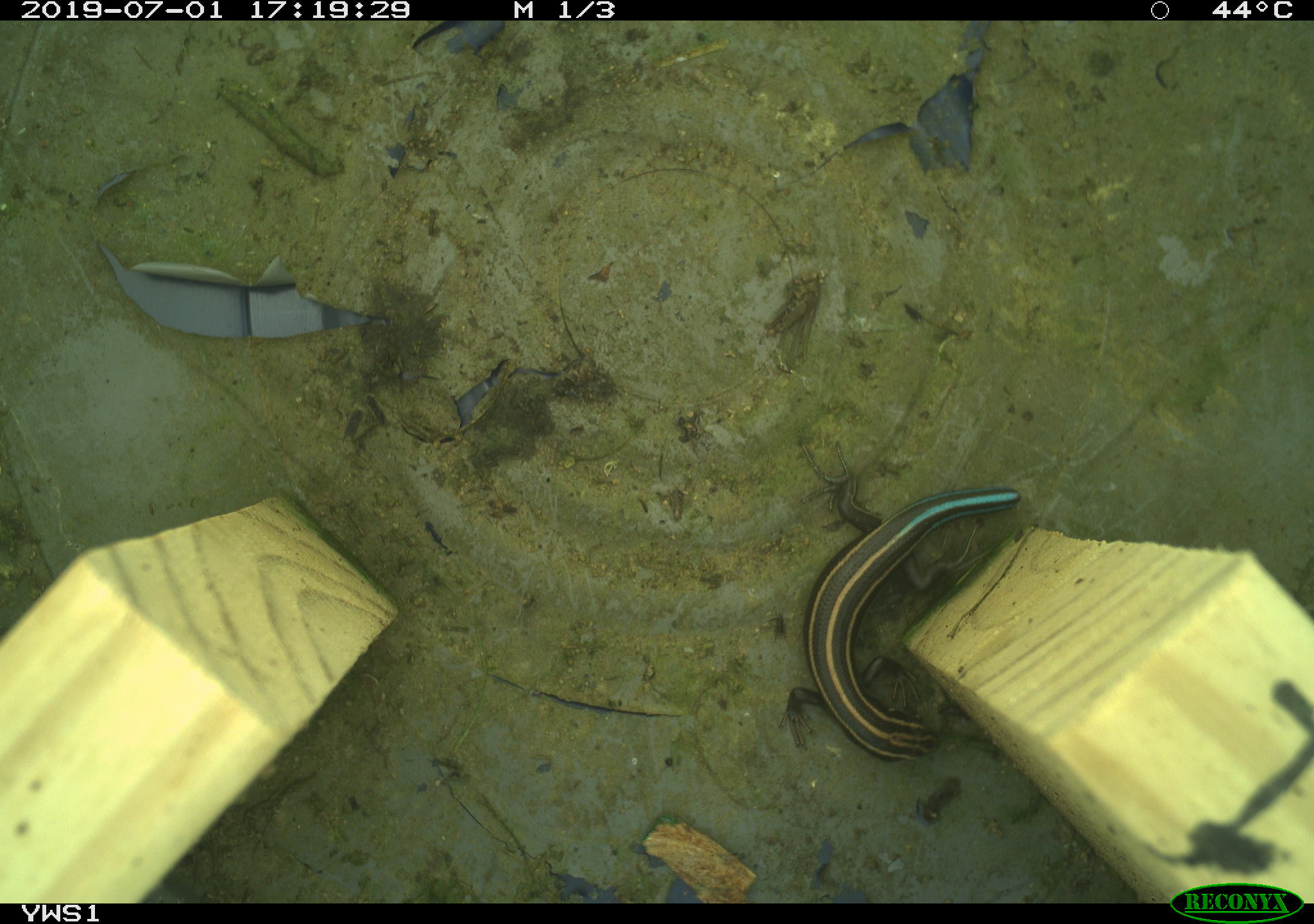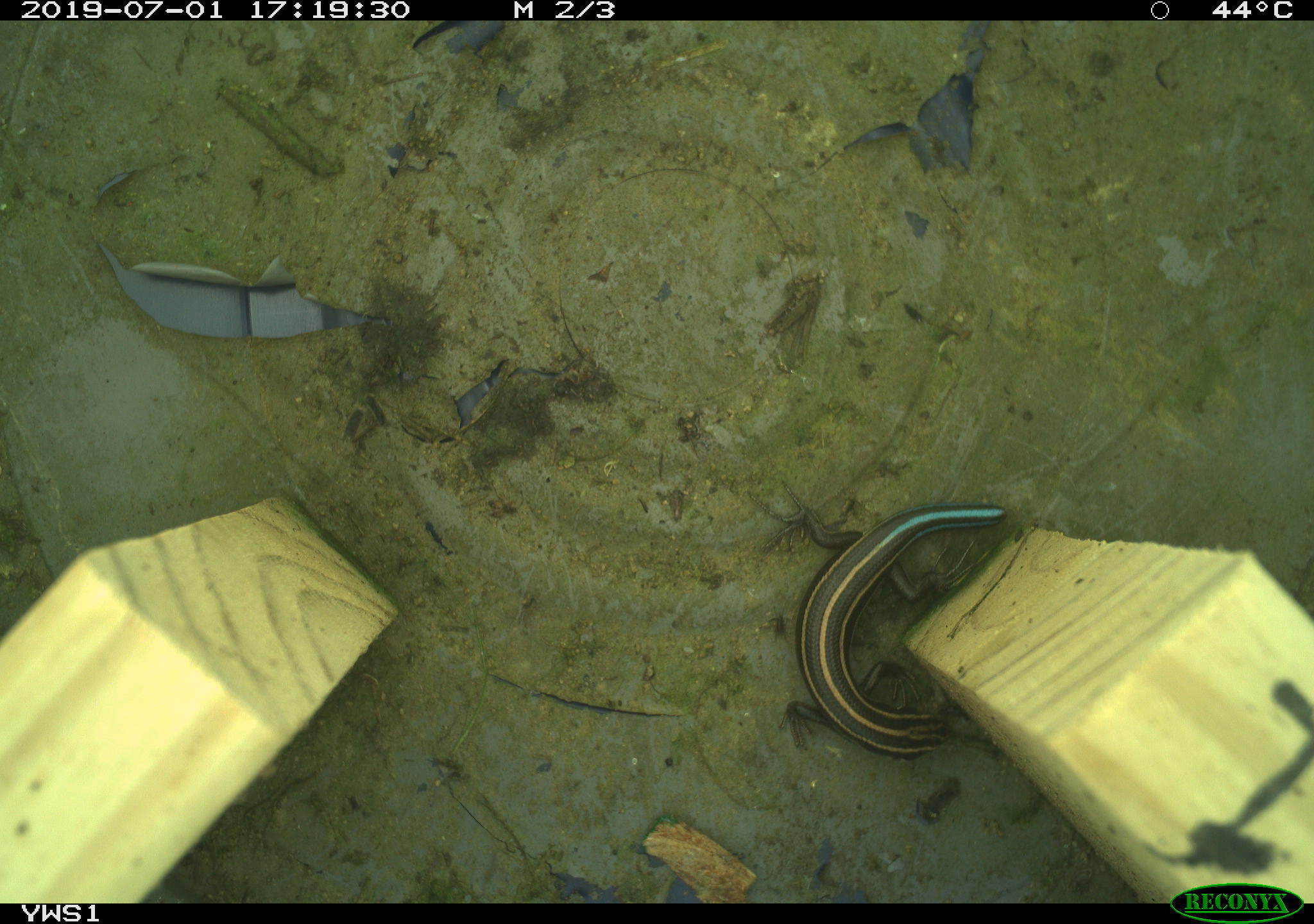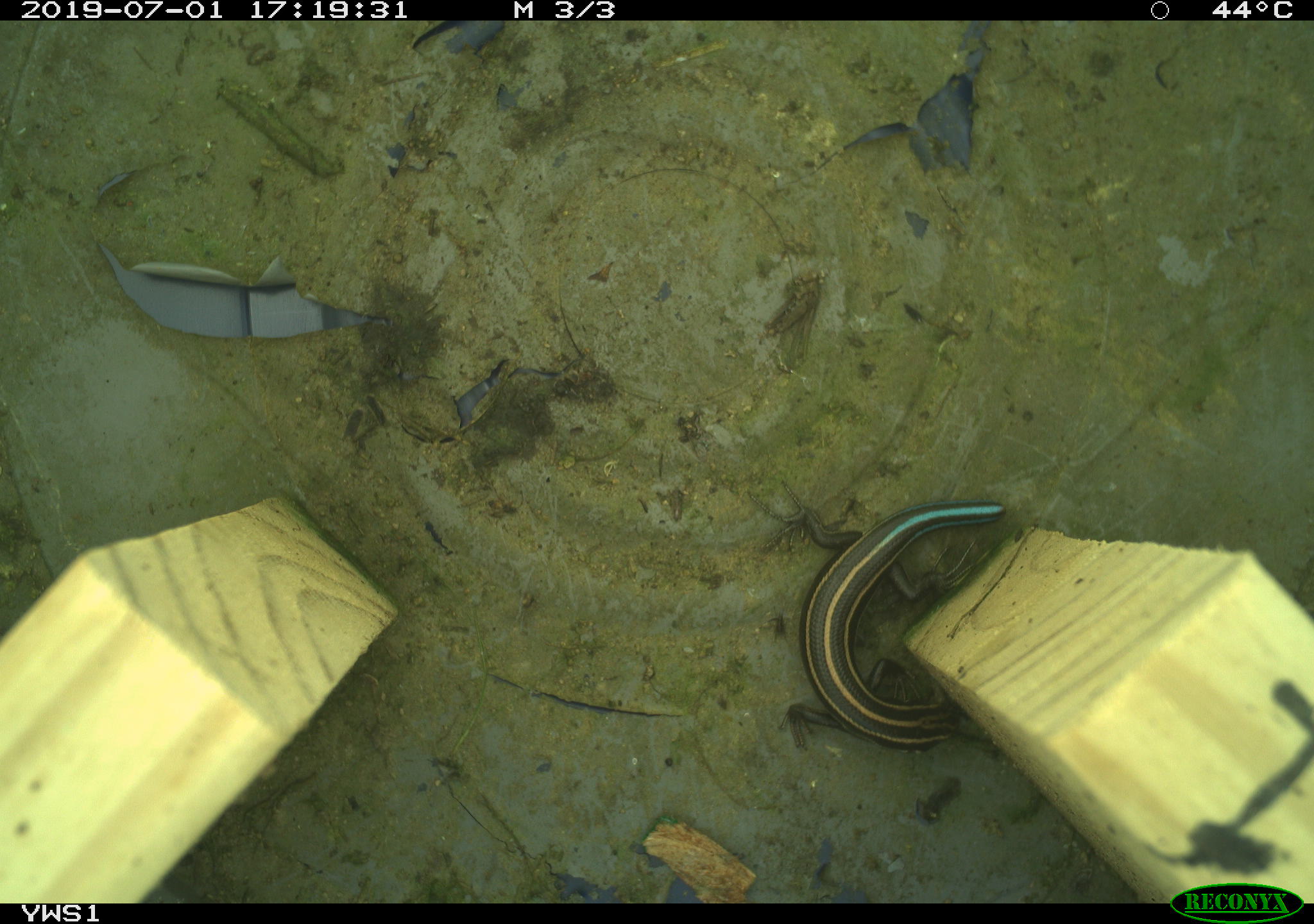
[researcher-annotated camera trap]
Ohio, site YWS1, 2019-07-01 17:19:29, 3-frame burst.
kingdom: Animalia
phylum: Chordata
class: Reptilia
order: Squamata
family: Scincidae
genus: Plestiodon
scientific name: Plestiodon fasciatus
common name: common five-lined skink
Common five-lined skink (Plestiodon fasciatus).